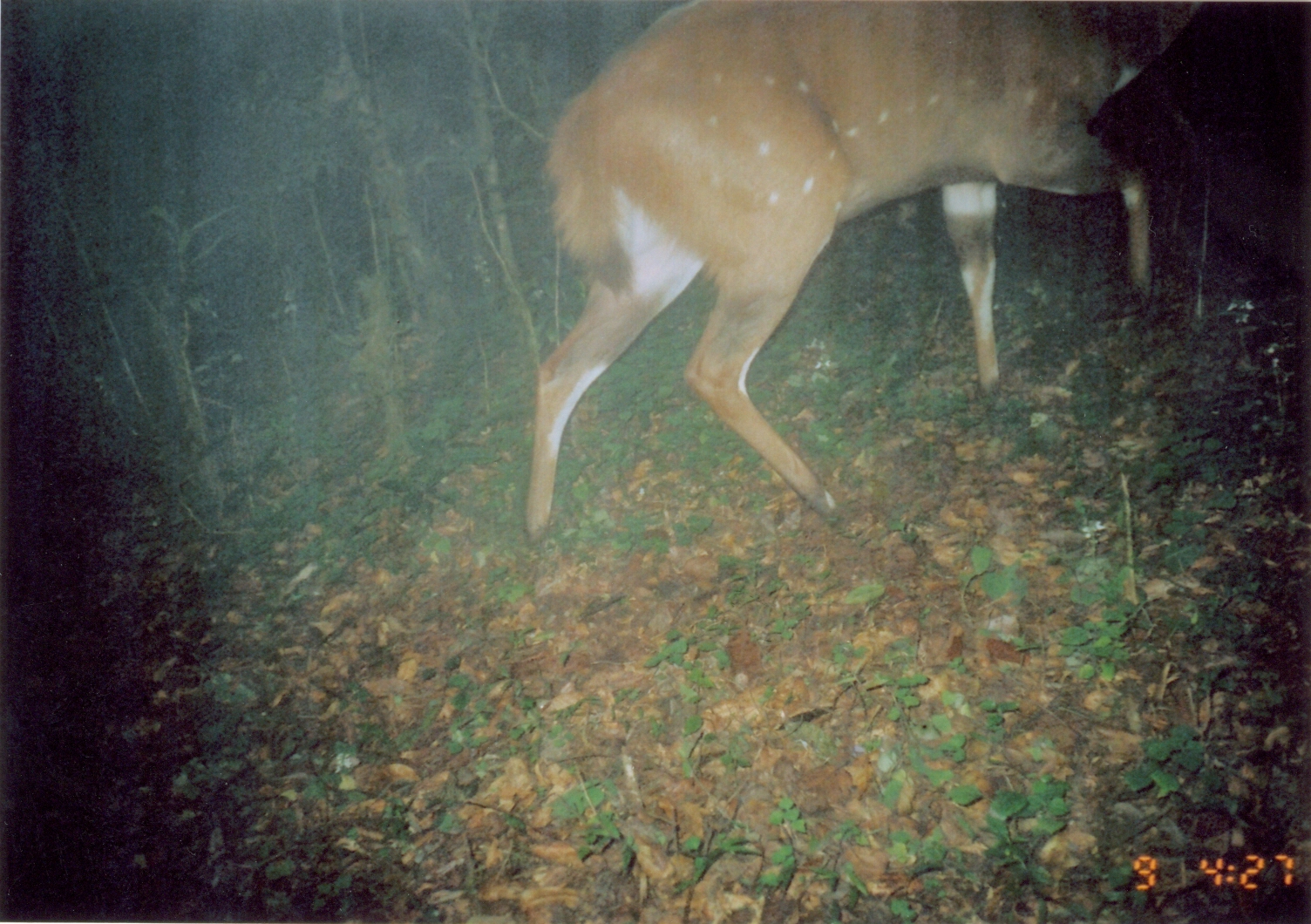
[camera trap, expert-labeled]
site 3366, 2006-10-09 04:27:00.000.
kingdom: Animalia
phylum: Chordata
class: Mammalia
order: Artiodactyla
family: Bovidae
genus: Tragelaphus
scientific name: Tragelaphus scriptus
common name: bushbuck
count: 1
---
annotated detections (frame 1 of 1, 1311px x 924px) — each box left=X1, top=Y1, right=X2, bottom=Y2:
tragelaphus scriptus: left=522, top=0, right=1202, bottom=544